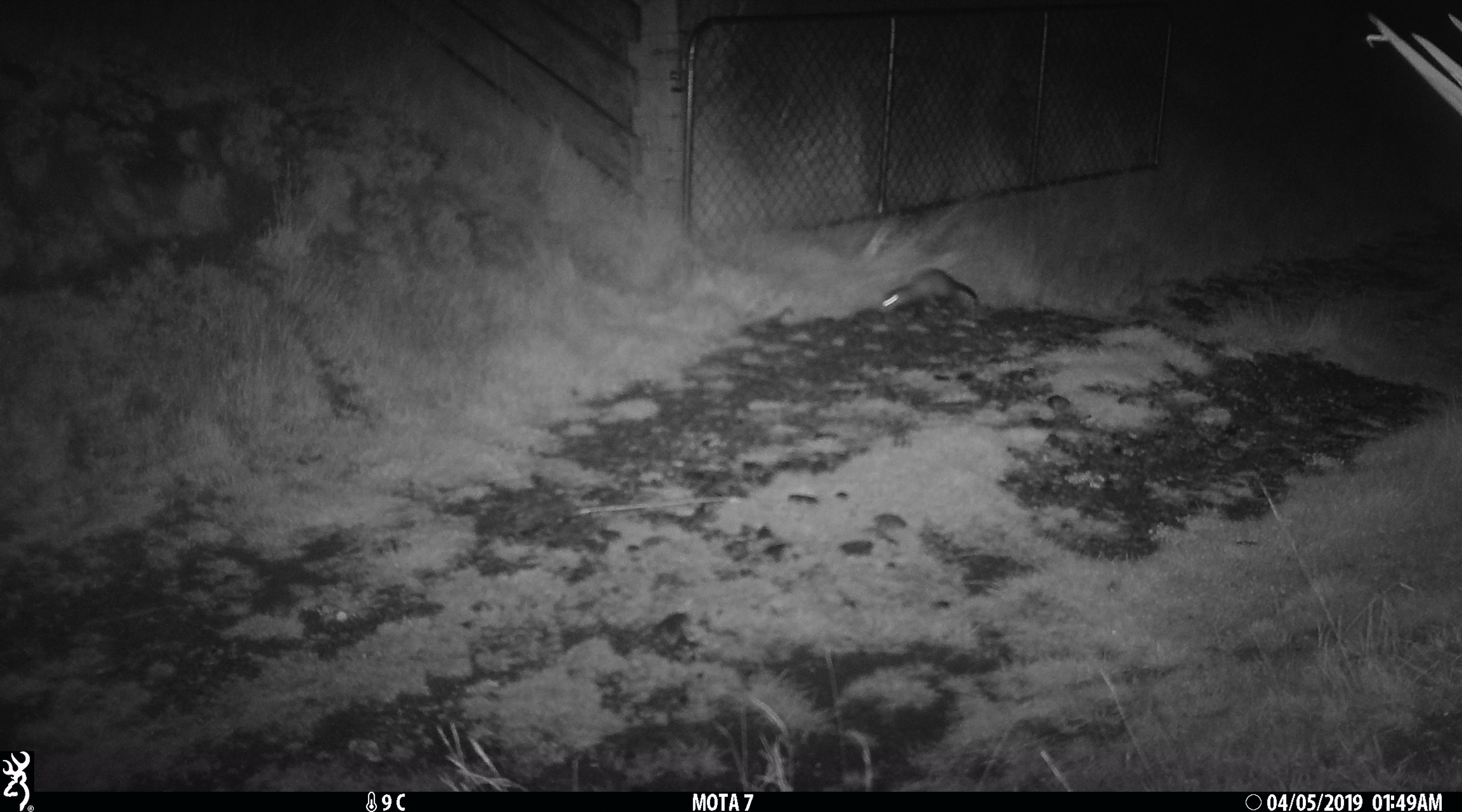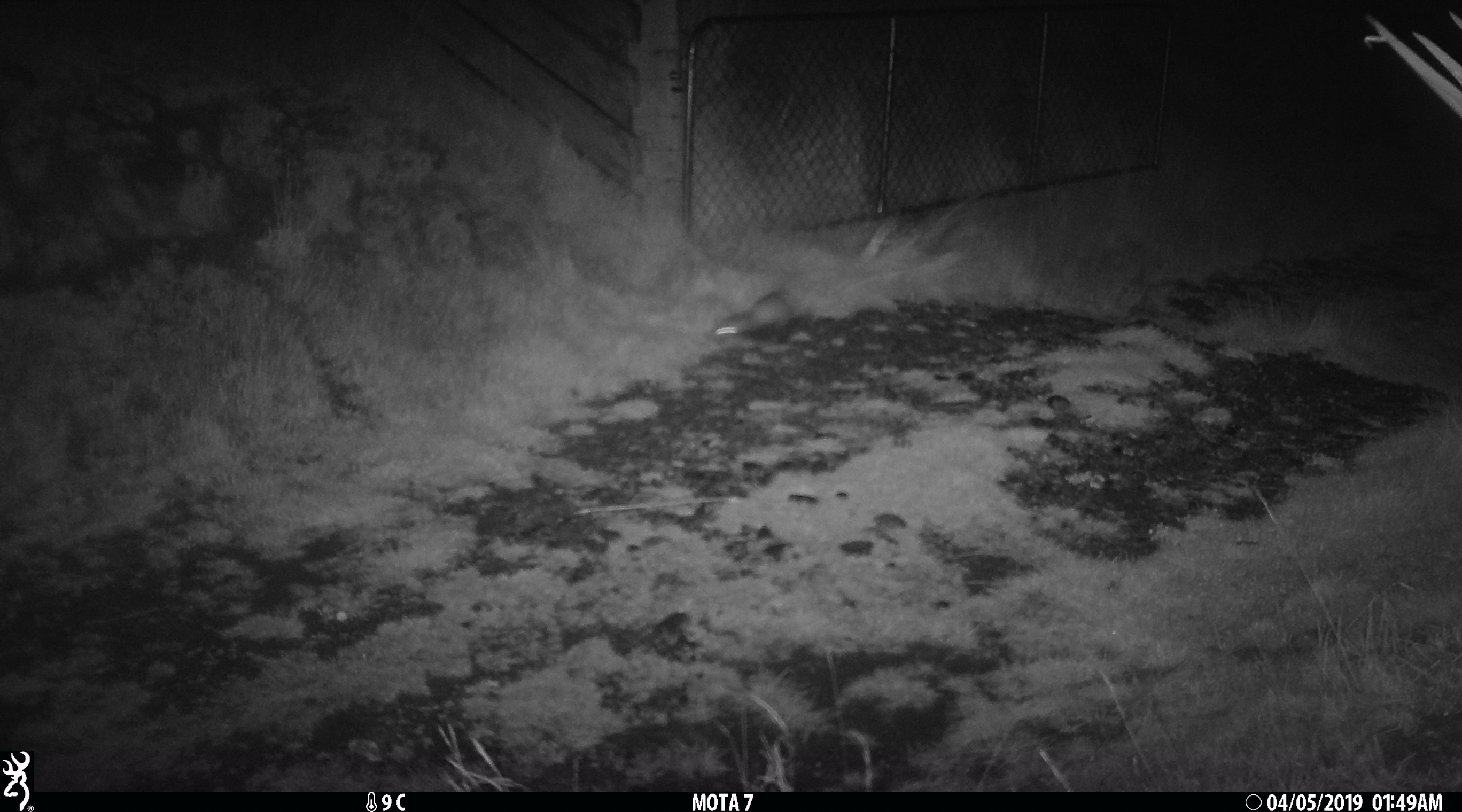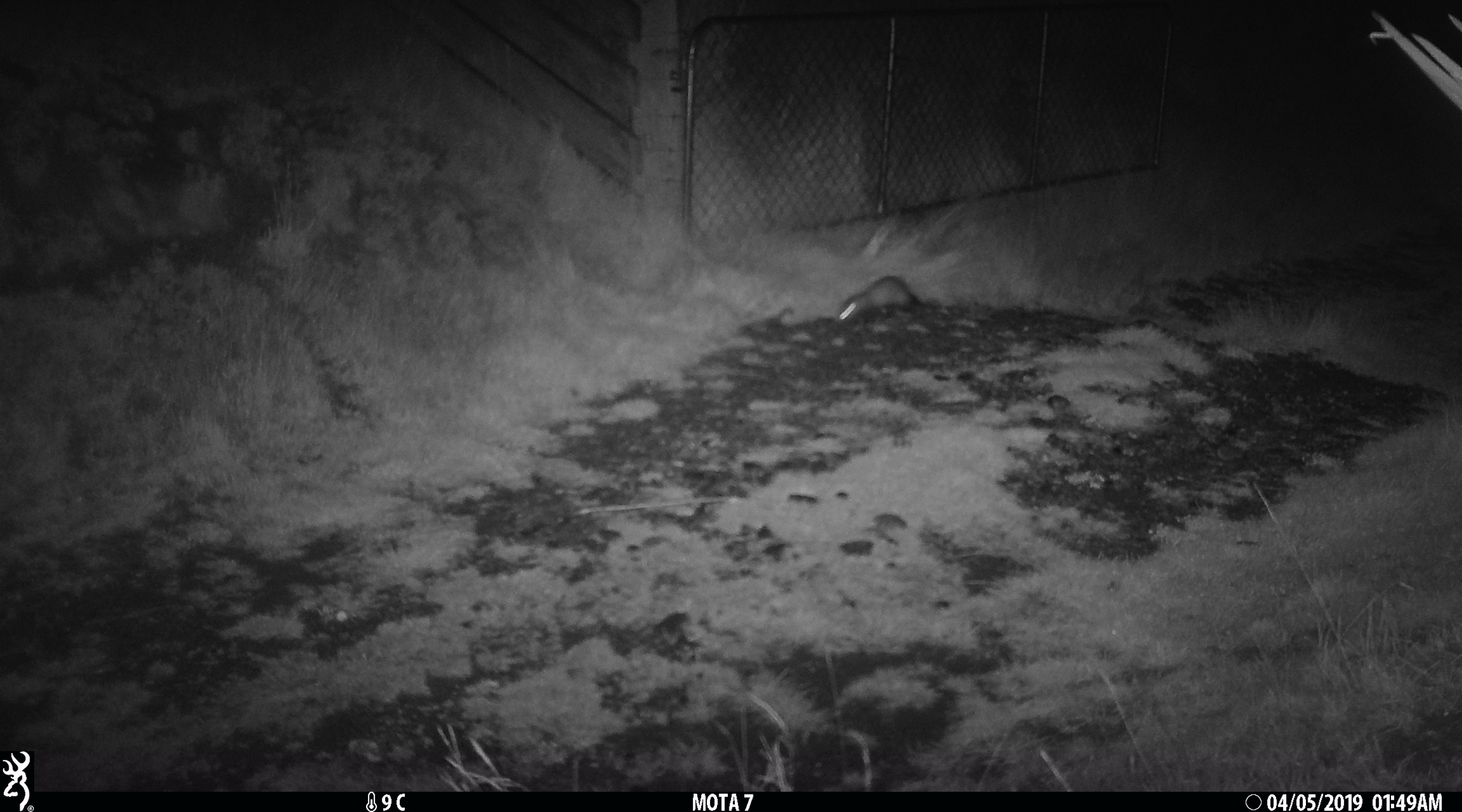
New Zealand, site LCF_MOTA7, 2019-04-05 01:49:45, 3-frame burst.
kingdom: Animalia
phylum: Chordata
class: Mammalia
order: Carnivora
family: Mustelidae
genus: Mustela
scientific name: Mustela furo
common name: ferret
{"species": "ferret (Mustela furo)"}